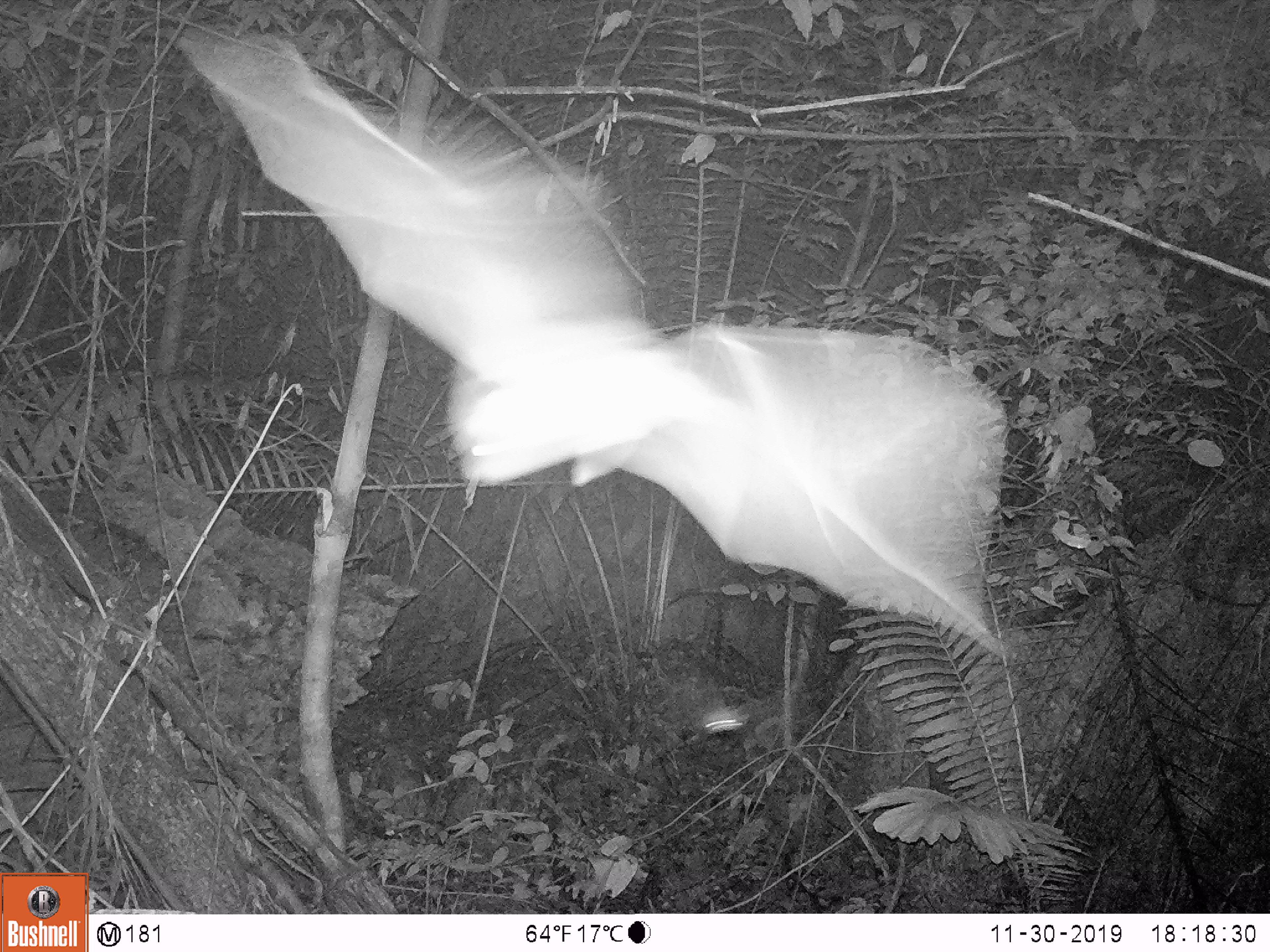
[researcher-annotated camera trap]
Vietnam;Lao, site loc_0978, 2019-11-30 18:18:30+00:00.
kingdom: Animalia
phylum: Chordata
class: Mammalia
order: Chiroptera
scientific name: Chiroptera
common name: bat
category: unidentified bat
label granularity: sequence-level